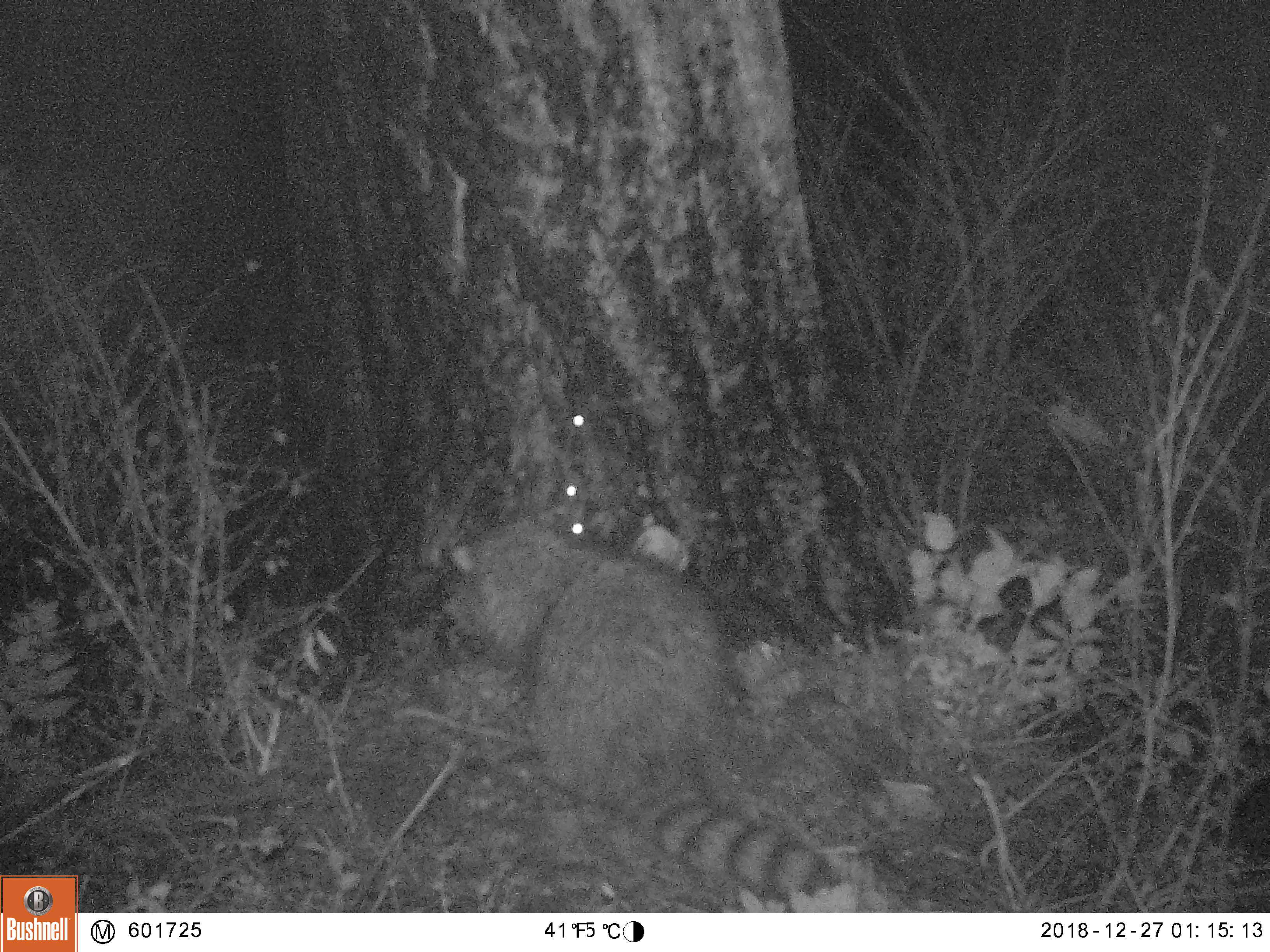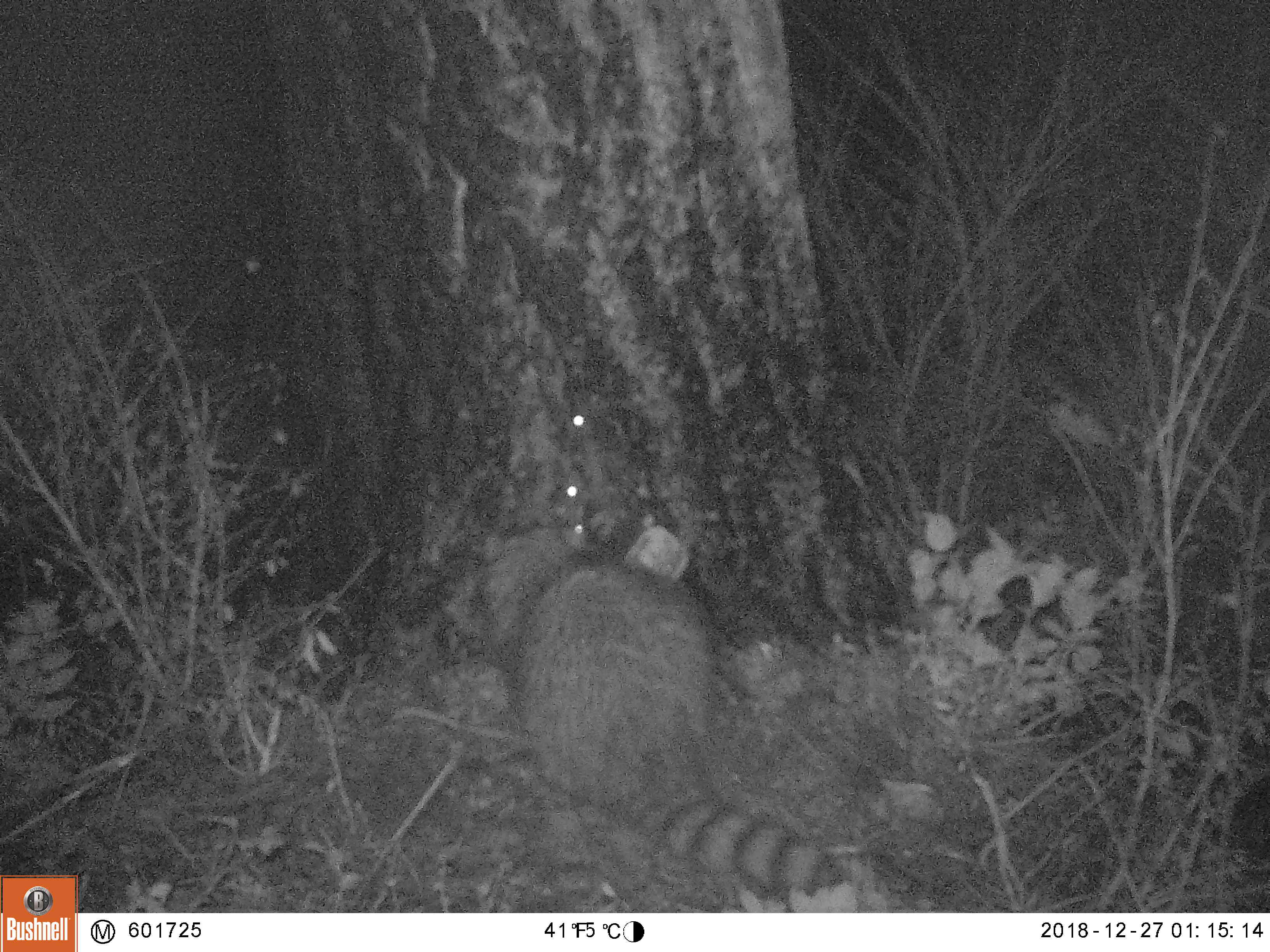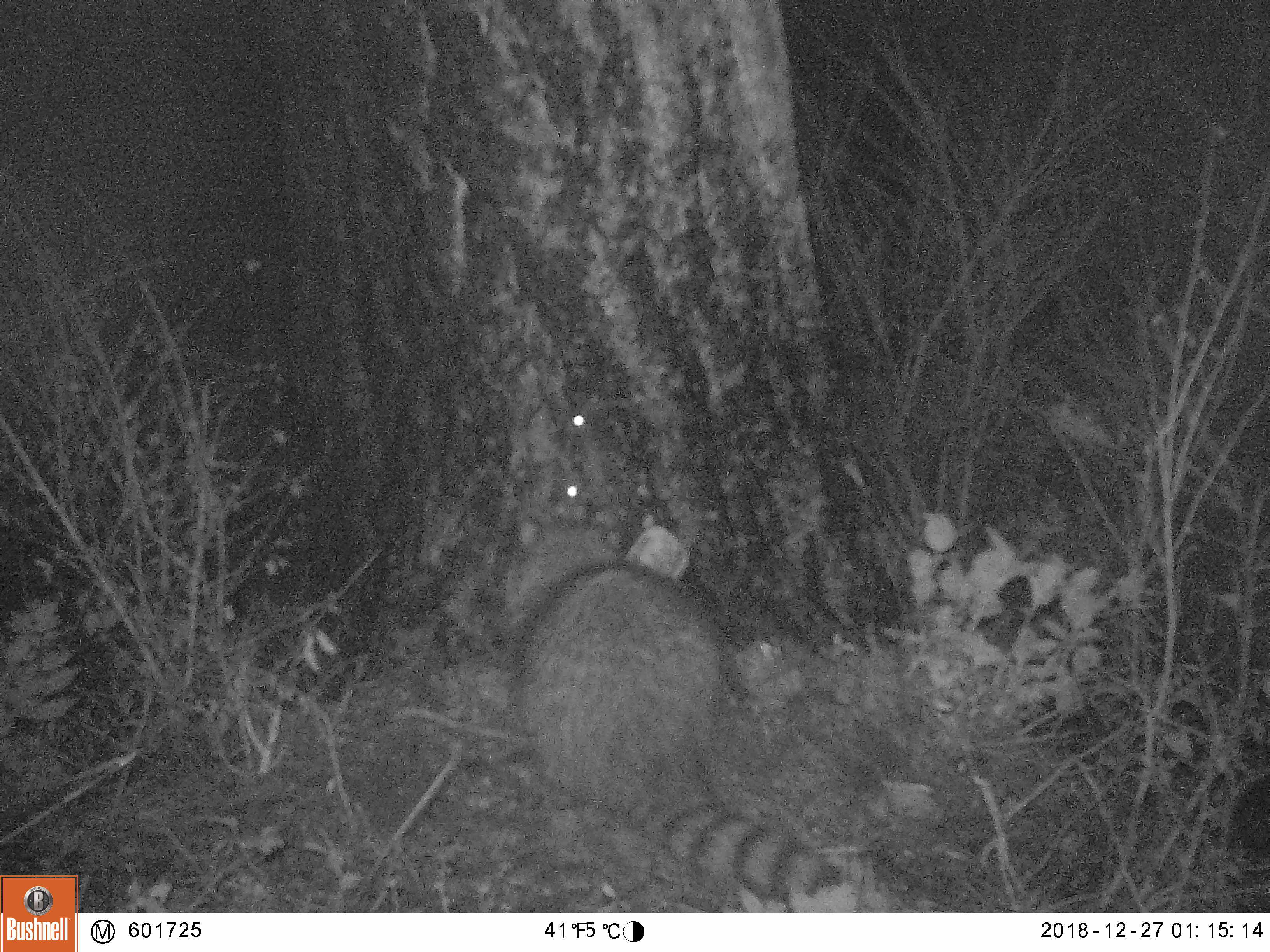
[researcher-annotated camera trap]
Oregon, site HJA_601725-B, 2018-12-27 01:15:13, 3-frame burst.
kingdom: Animalia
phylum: Chordata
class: Mammalia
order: Carnivora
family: Procyonidae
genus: Procyon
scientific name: Procyon lotor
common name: northern raccoon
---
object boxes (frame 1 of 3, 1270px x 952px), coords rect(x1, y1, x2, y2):
northern raccoon: rect(391, 487, 859, 902)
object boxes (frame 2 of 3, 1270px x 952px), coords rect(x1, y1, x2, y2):
northern raccoon: rect(385, 505, 867, 890)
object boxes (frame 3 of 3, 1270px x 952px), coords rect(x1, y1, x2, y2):
northern raccoon: rect(464, 493, 900, 902)